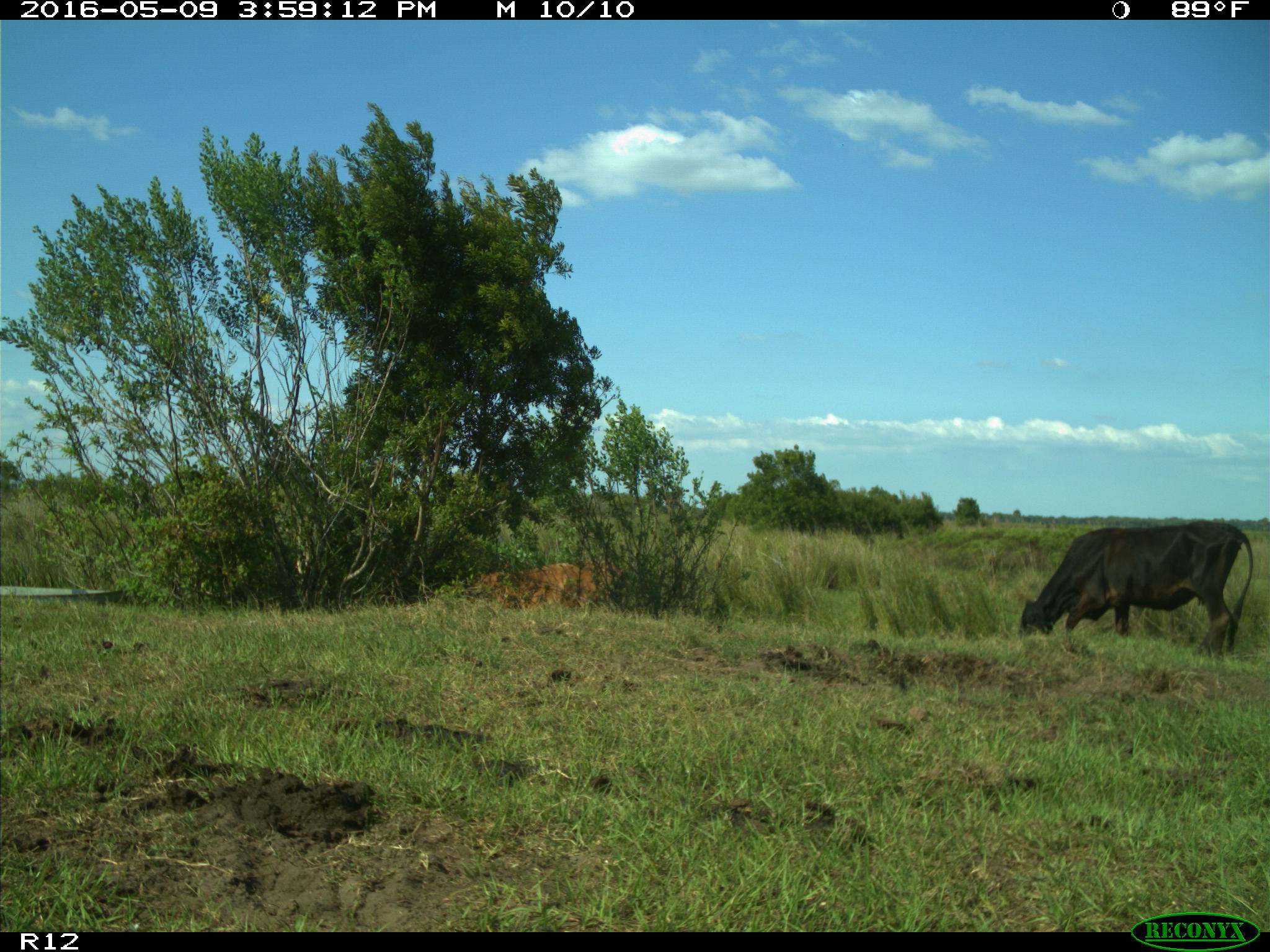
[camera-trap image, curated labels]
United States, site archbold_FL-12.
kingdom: Animalia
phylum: Chordata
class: Mammalia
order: Artiodactyla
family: Bovidae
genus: Bos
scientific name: Bos taurus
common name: domestic cow